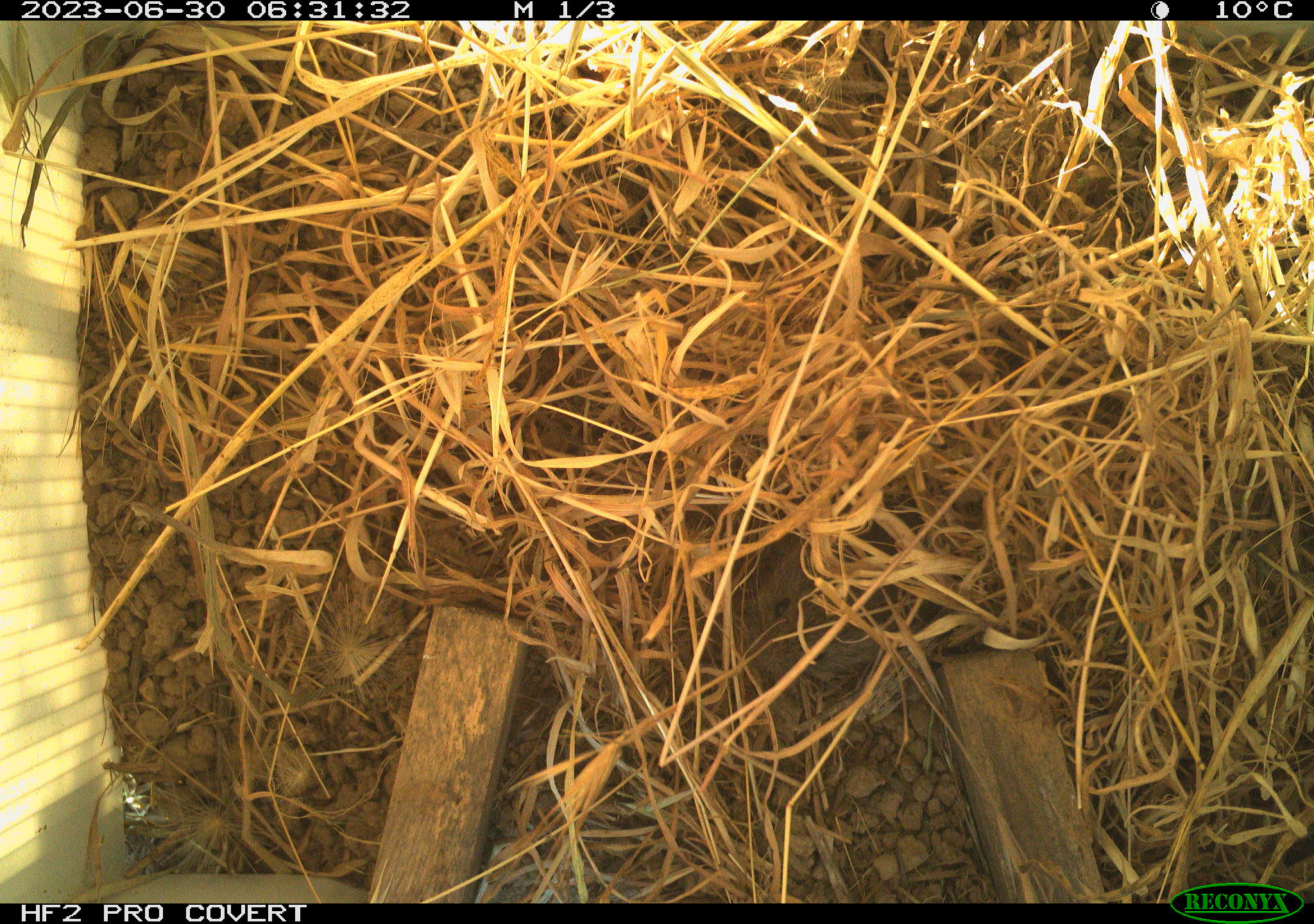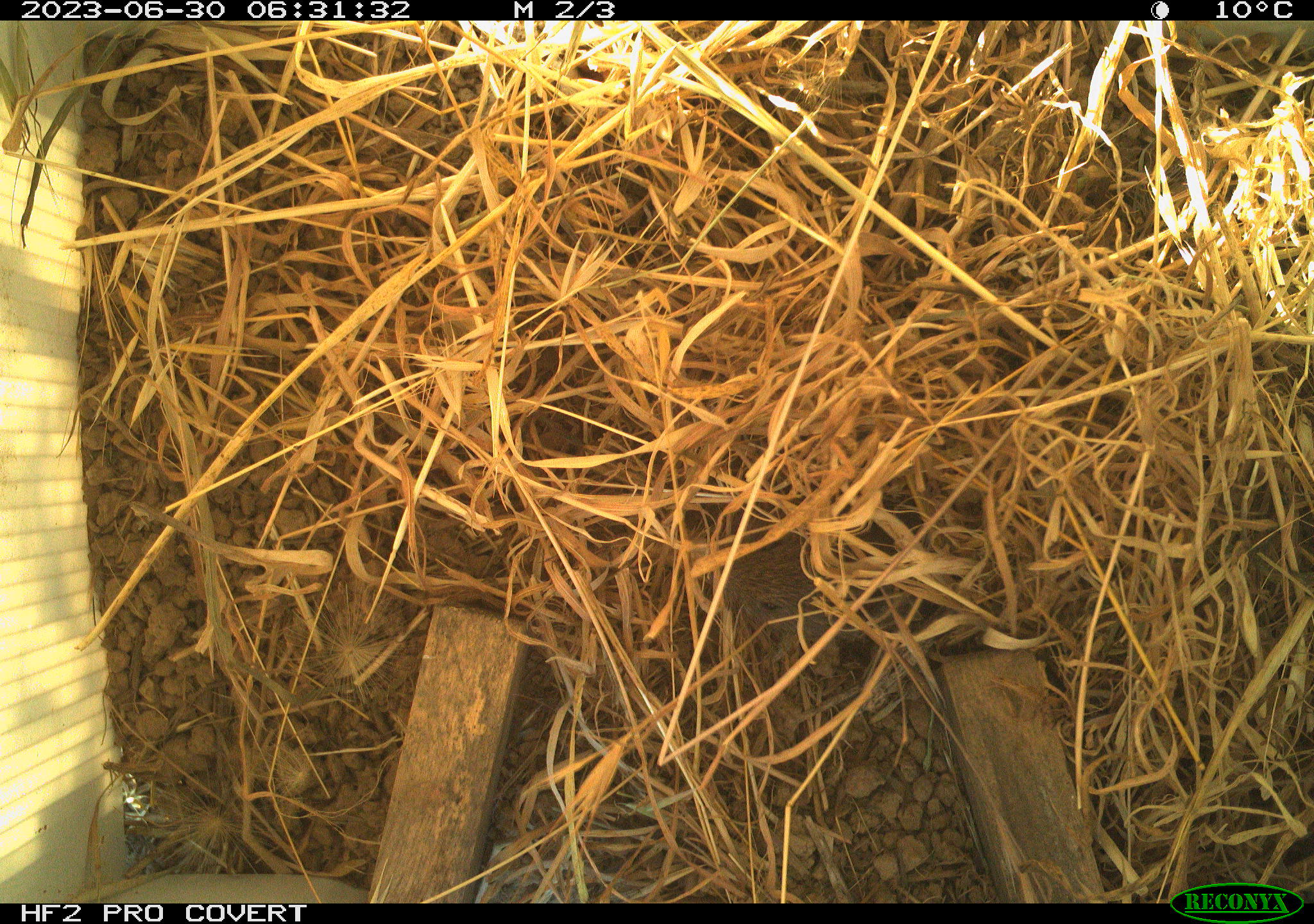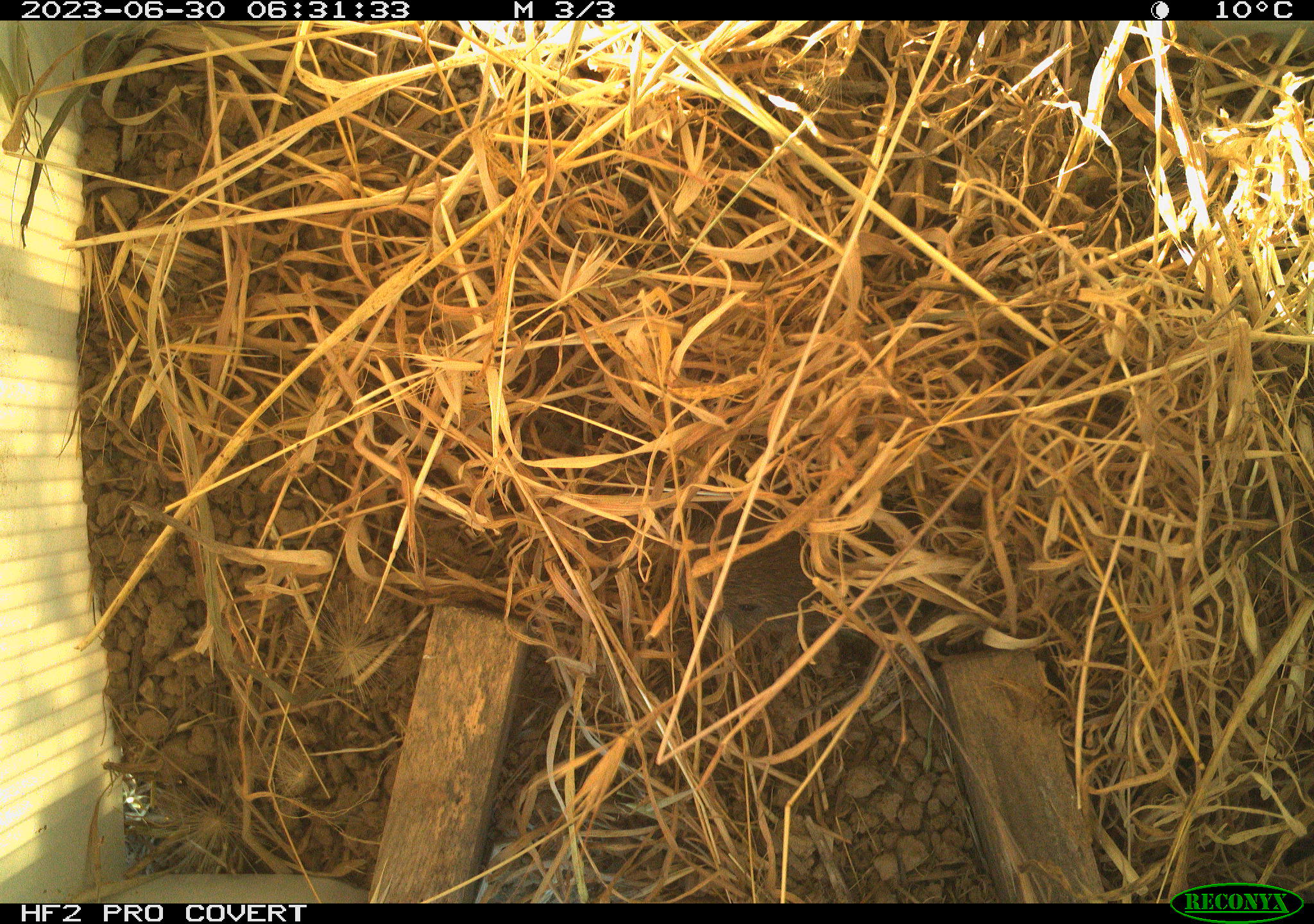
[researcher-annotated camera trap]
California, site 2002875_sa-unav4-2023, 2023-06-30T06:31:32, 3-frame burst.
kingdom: Animalia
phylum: Chordata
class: Mammalia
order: Rodentia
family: Cricetidae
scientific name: Arvicolinae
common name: voles, lemmings, and muskrats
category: arvicolinae subfamily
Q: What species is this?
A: Arvicolinae subfamily (voles, lemmings, and muskrats) (Arvicolinae).